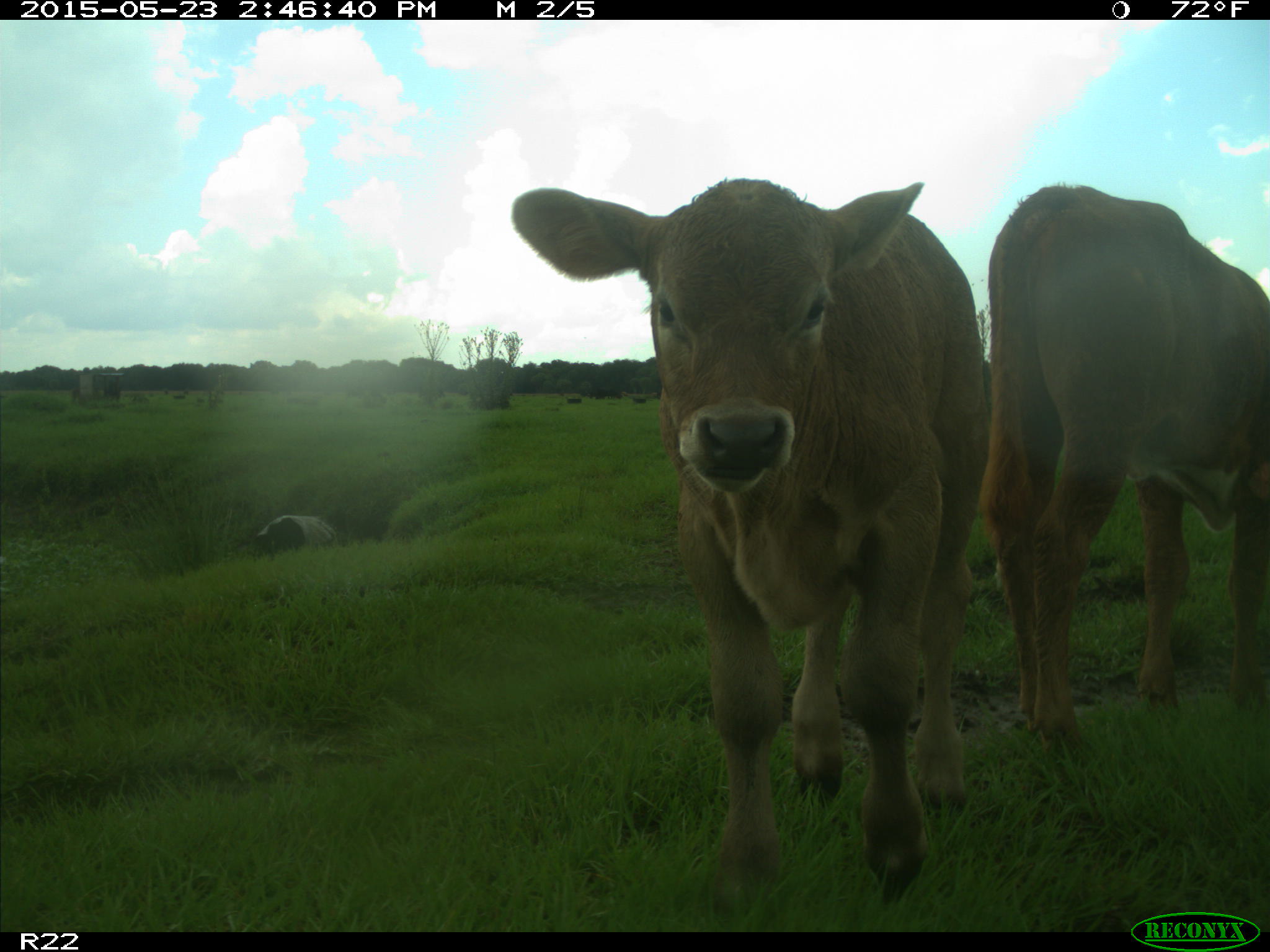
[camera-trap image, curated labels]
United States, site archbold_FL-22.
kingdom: Animalia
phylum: Chordata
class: Mammalia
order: Artiodactyla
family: Bovidae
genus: Bos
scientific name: Bos taurus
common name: domestic cow